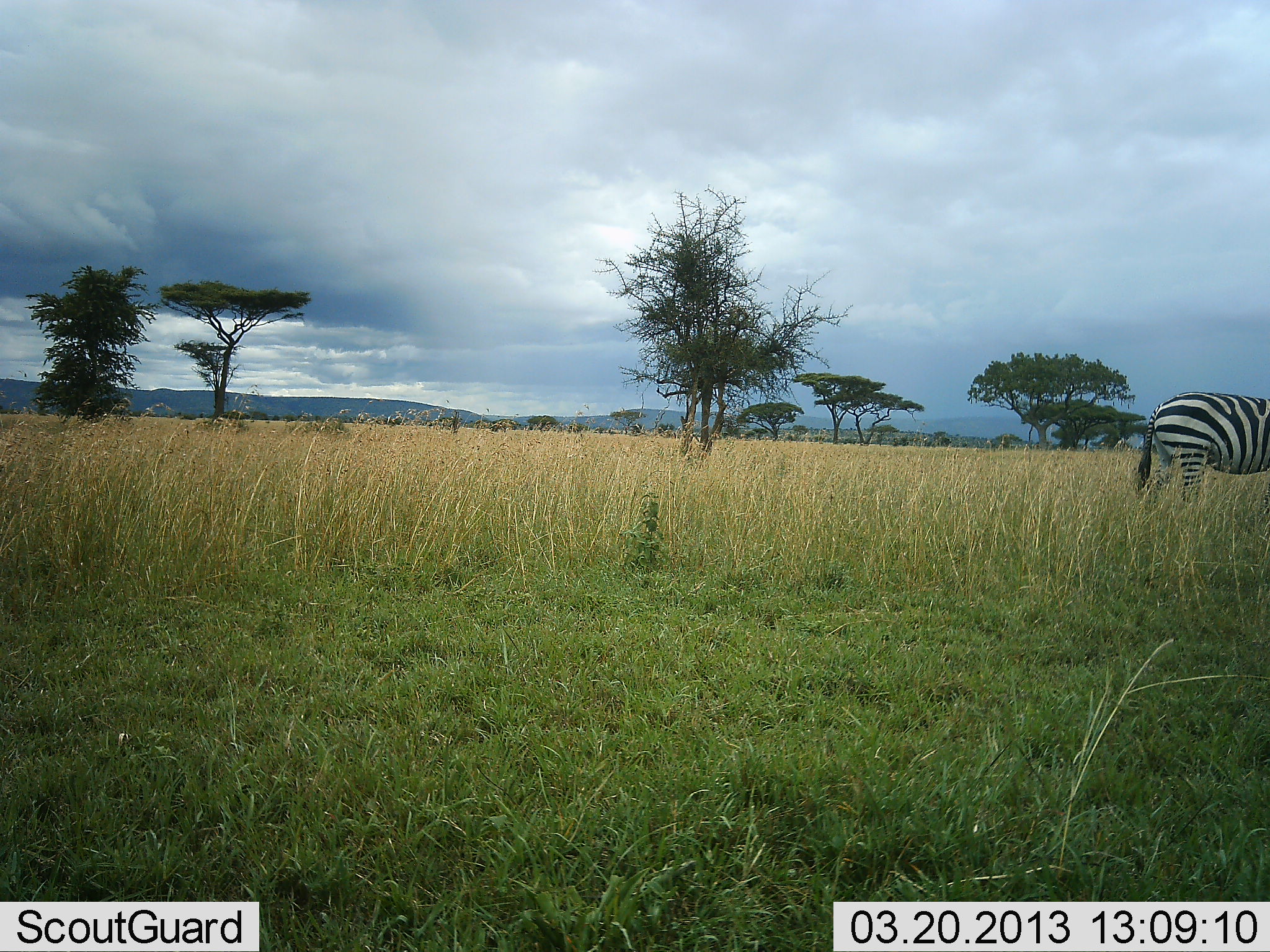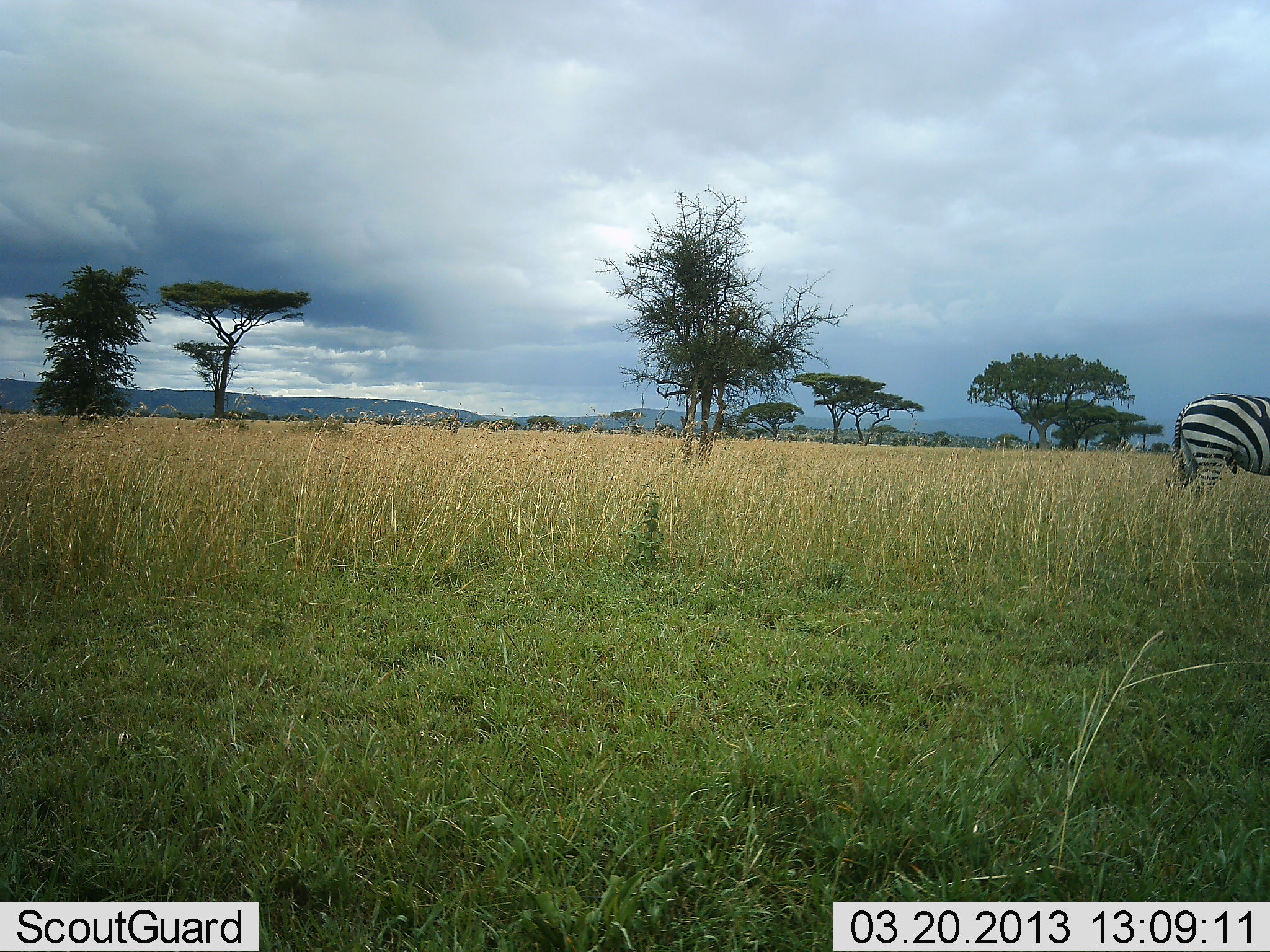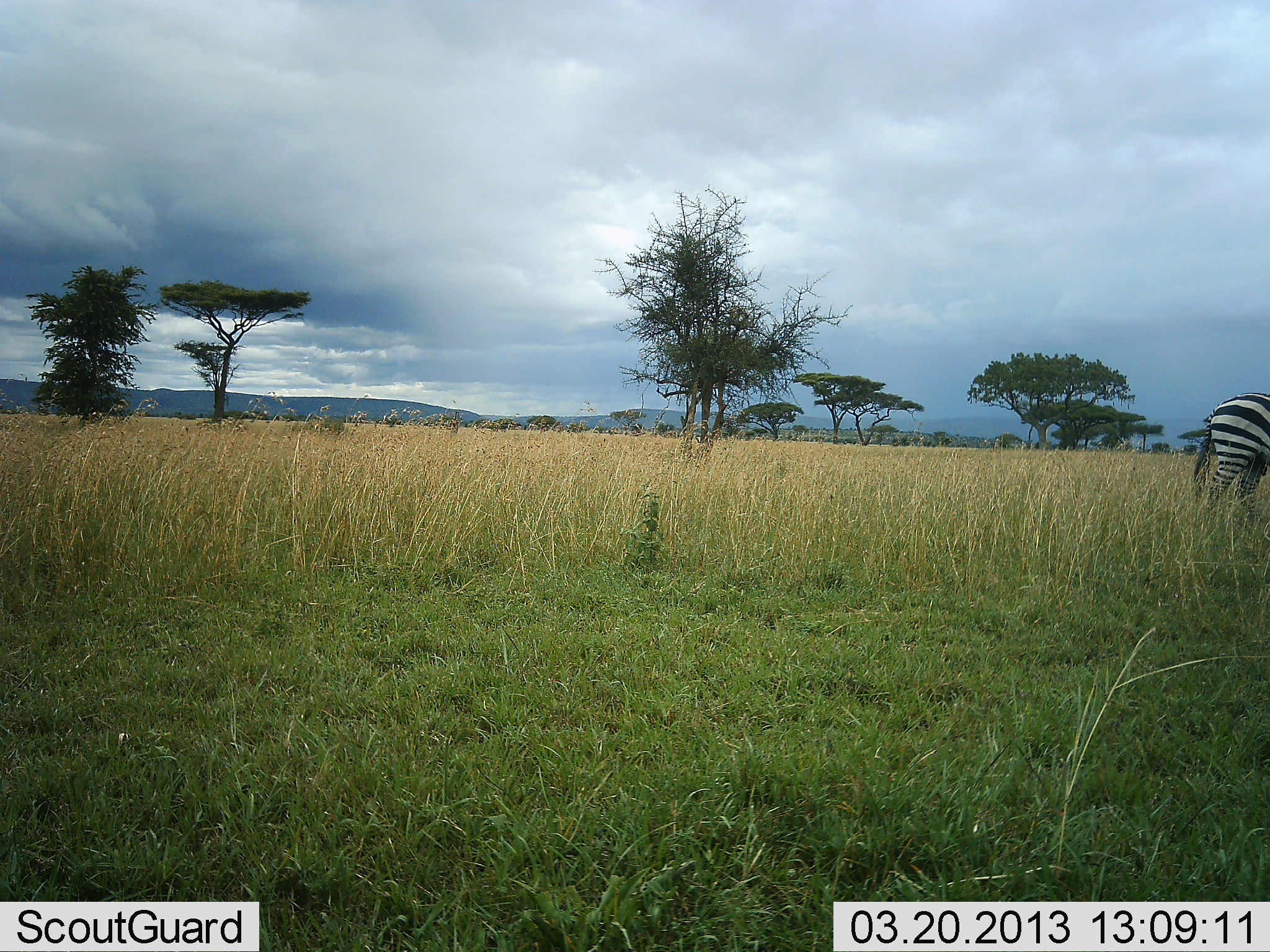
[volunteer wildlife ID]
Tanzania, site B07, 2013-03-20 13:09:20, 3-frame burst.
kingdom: Animalia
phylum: Chordata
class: Mammalia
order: Perissodactyla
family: Equidae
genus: Equus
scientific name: Equus quagga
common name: plains zebra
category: zebra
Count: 1.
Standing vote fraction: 32%.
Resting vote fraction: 0%.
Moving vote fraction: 71%.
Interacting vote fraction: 0%.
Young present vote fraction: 0%.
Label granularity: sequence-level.